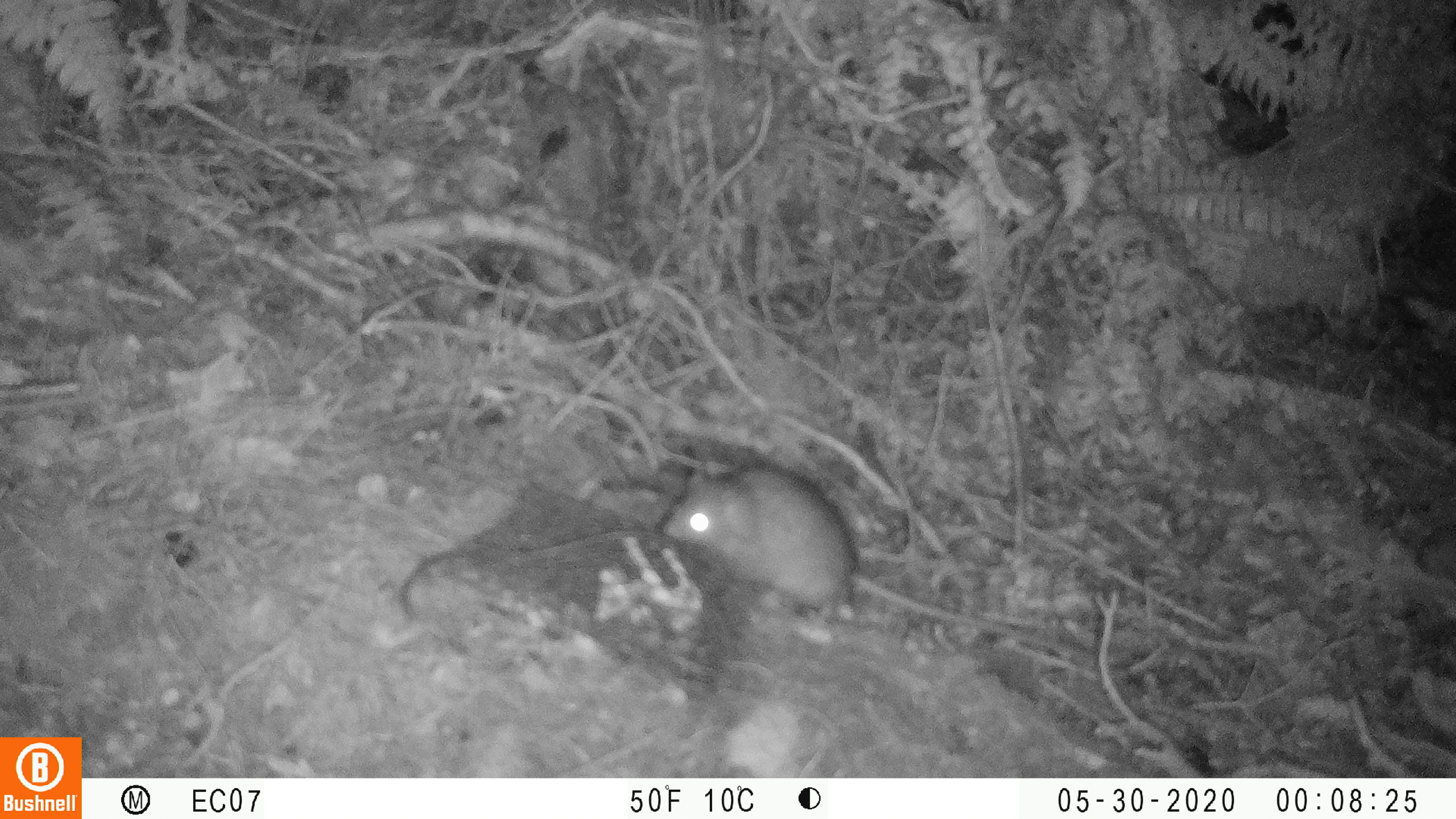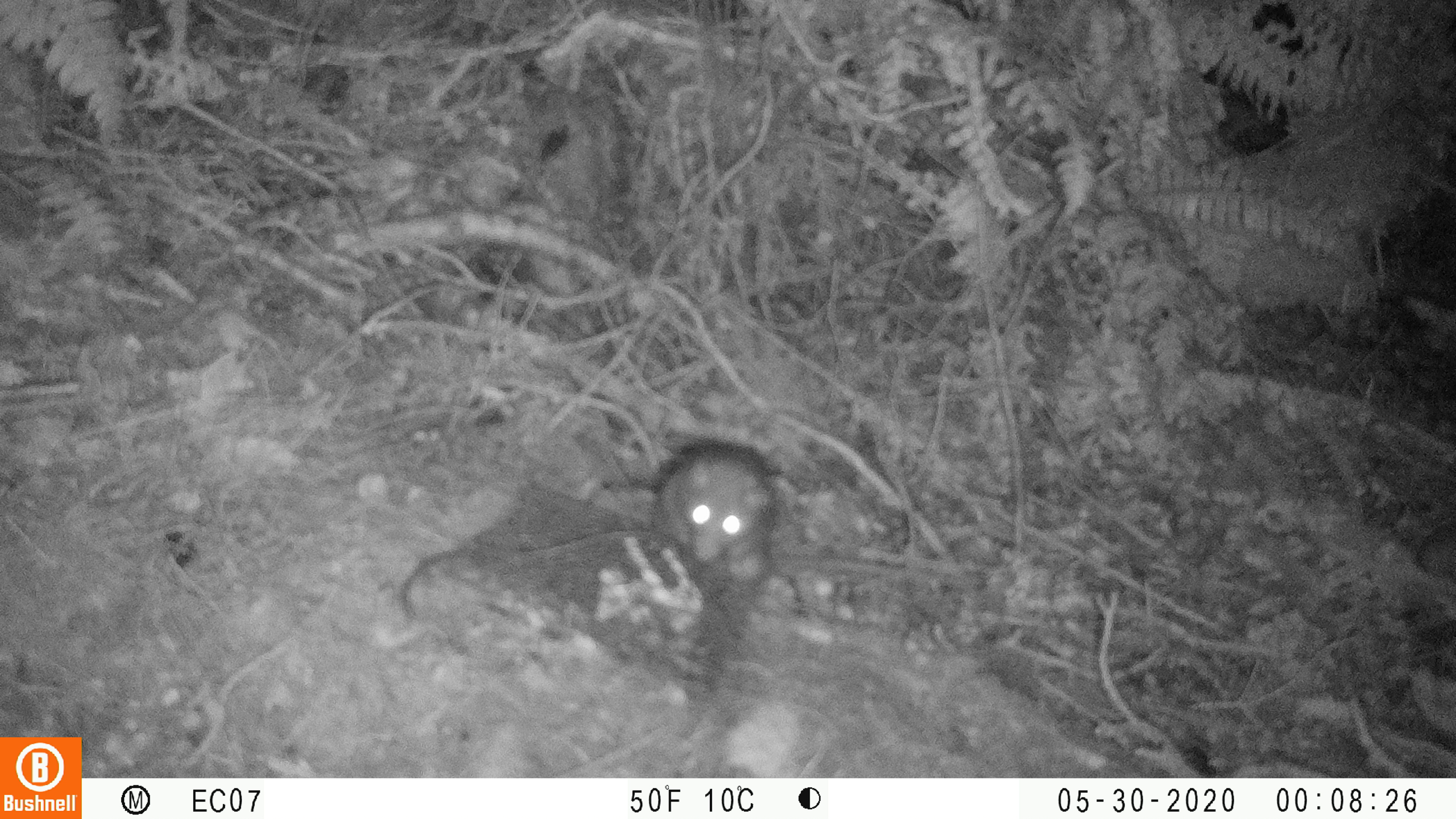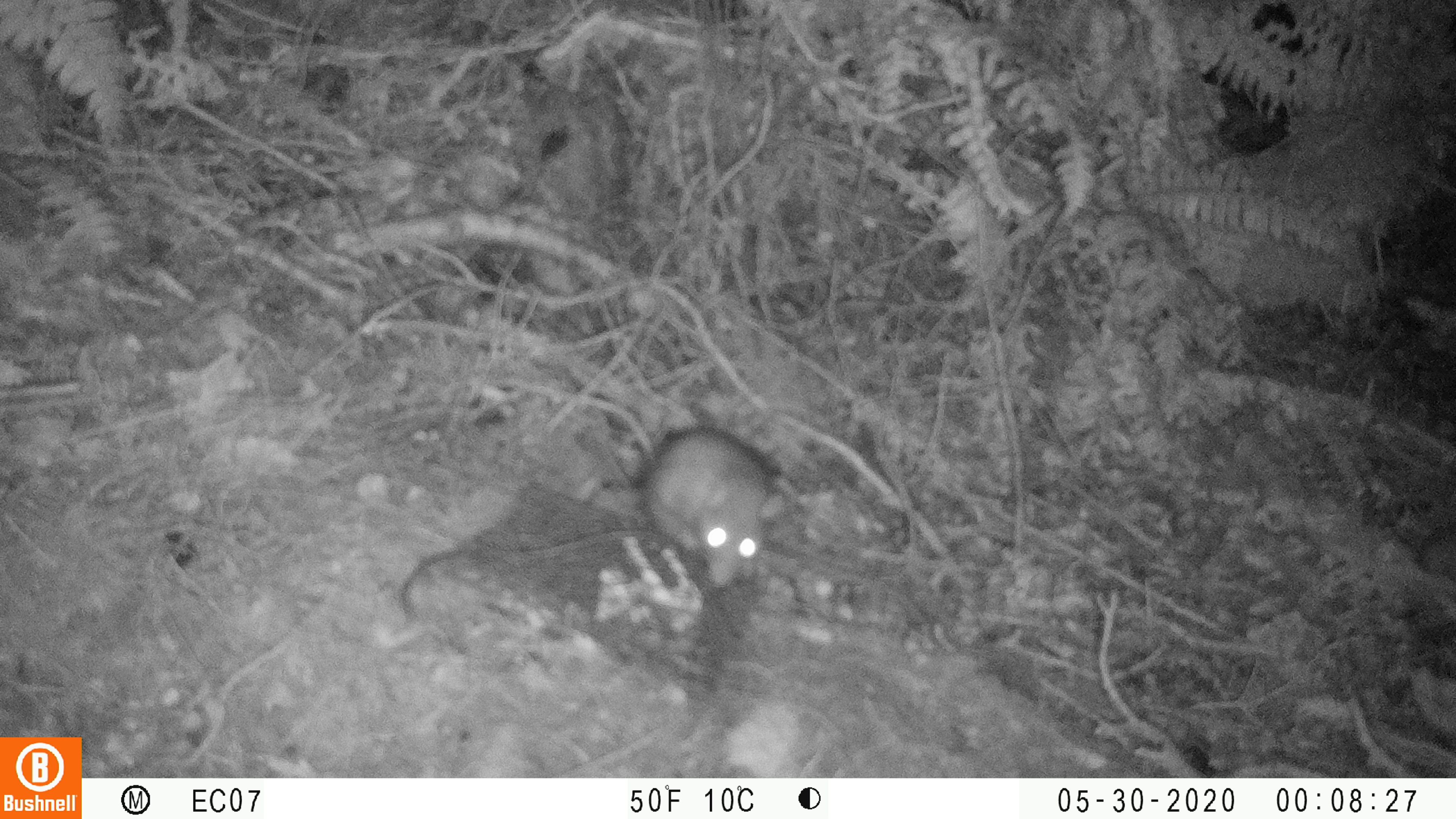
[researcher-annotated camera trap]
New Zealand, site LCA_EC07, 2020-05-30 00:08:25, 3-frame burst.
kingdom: Animalia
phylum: Chordata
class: Mammalia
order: Rodentia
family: Muridae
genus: Rattus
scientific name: Rattus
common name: rat